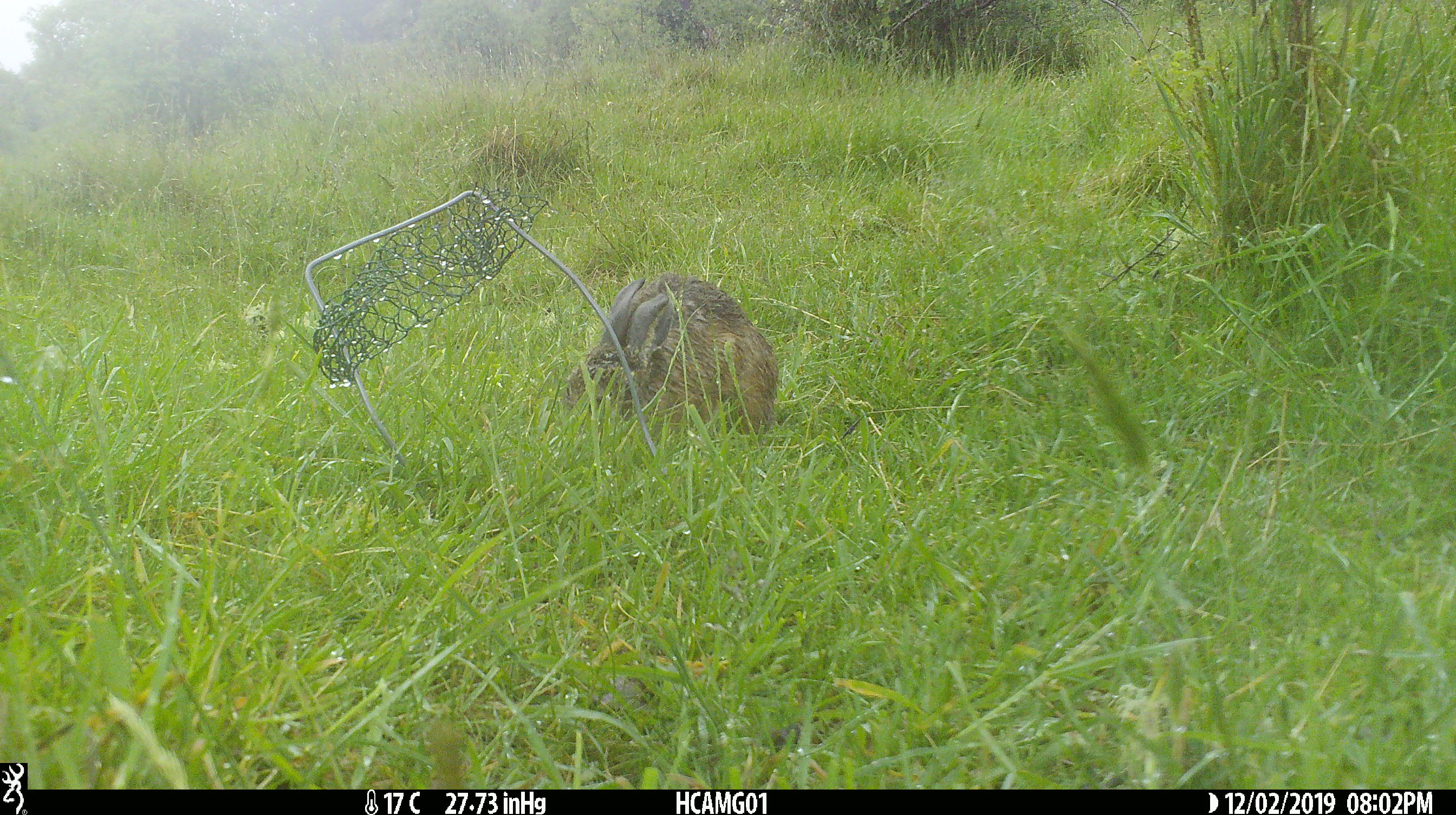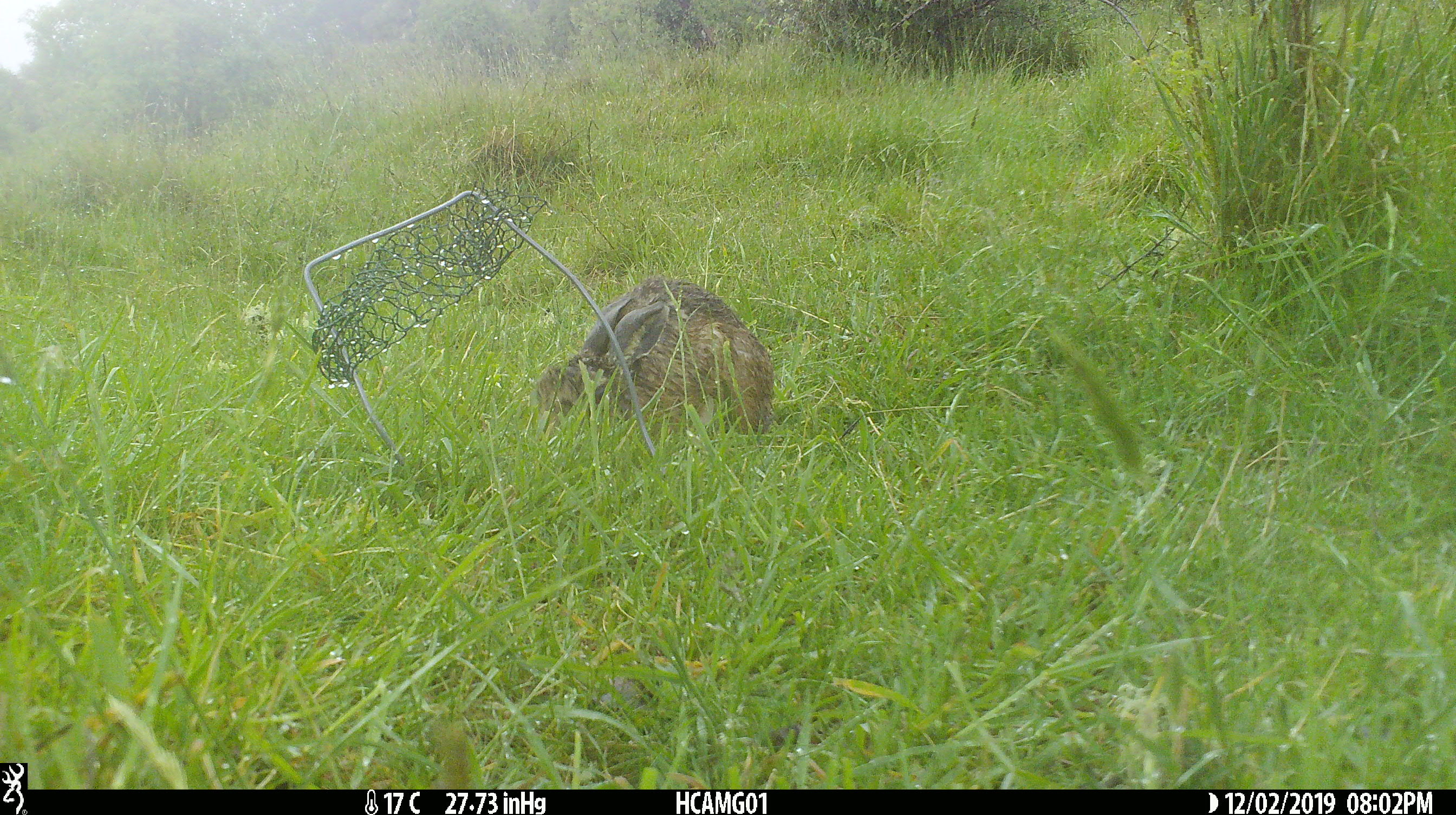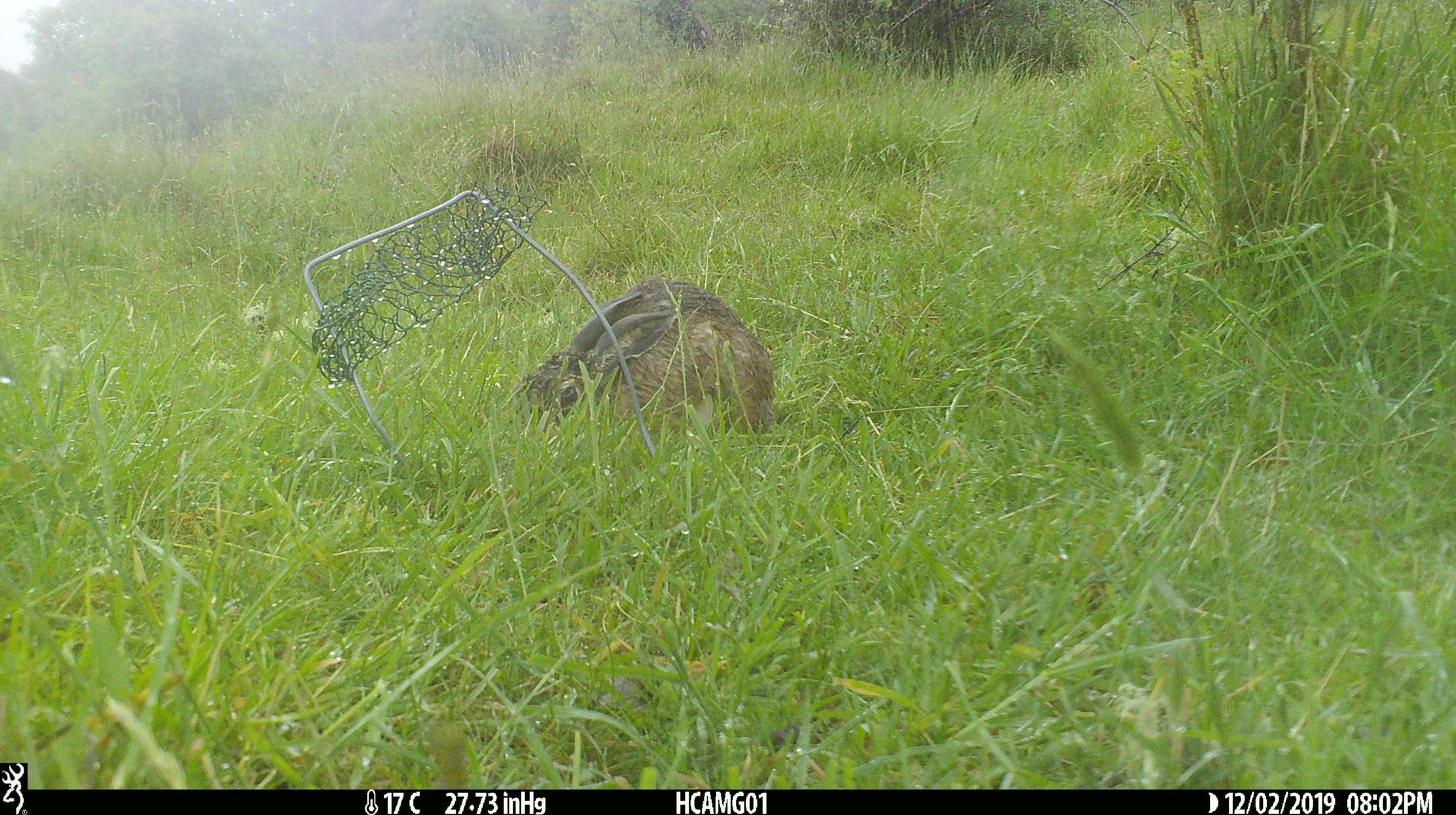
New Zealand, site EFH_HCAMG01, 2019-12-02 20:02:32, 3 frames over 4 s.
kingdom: Animalia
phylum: Chordata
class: Mammalia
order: Lagomorpha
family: Leporidae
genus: Oryctolagus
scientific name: Oryctolagus cuniculus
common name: european rabbit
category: rabbit